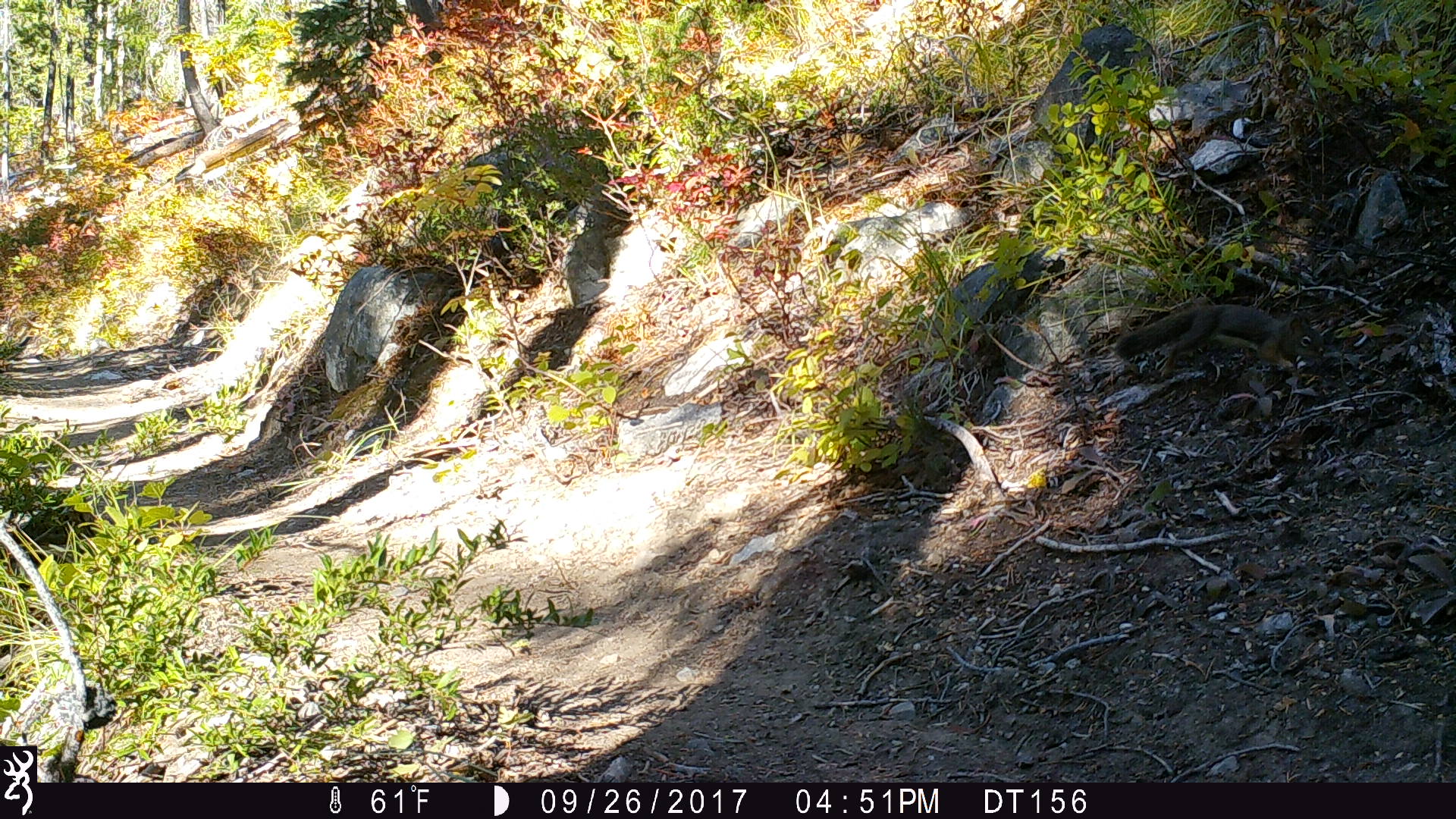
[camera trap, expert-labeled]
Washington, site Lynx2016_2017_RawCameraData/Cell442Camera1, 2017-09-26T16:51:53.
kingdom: Animalia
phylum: Chordata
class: Mammalia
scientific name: Mammalia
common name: small mammal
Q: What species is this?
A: Small mammal (Mammalia).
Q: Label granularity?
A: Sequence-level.